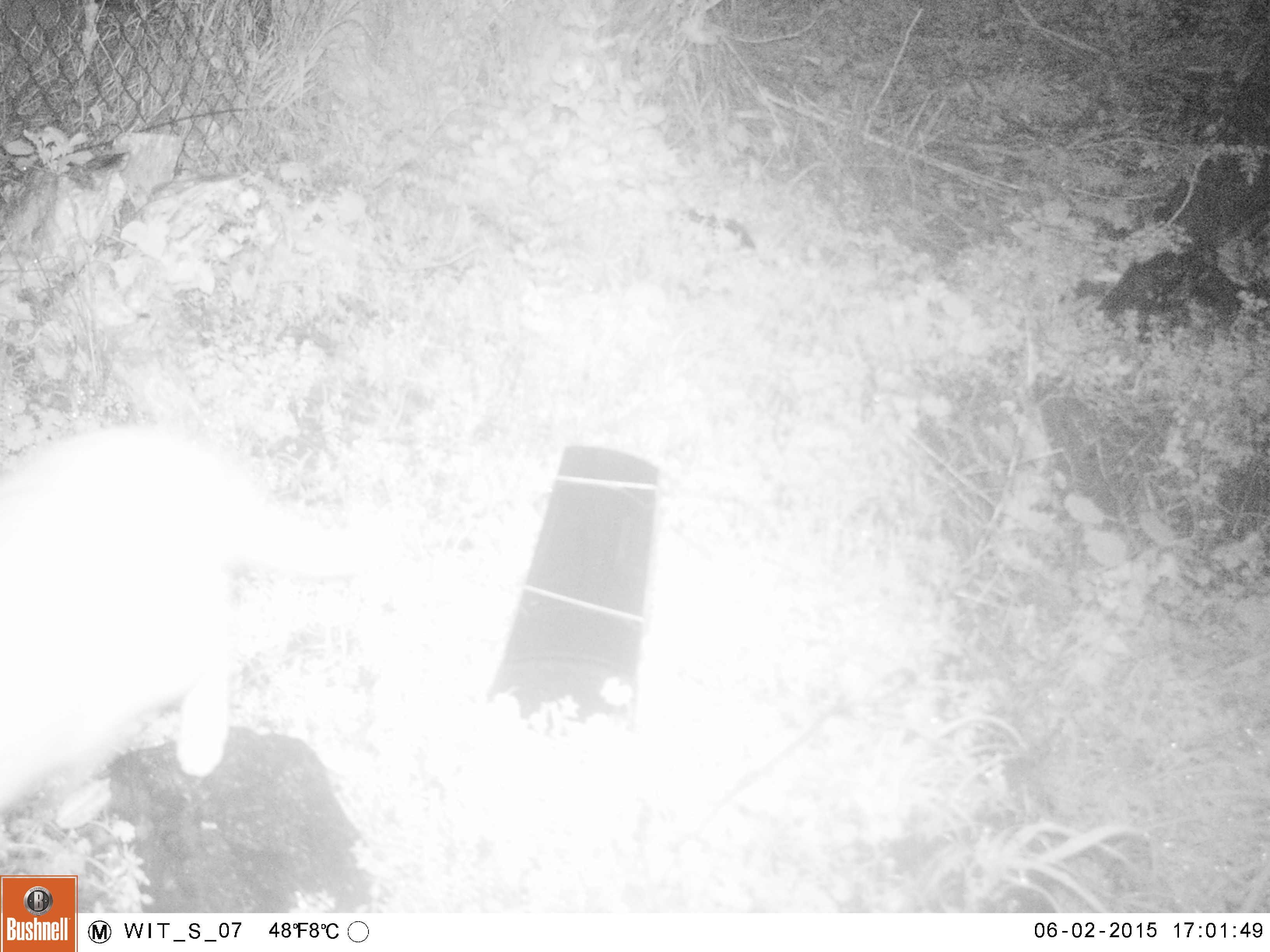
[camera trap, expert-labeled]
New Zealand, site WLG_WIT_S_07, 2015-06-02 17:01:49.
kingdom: Animalia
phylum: Chordata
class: Mammalia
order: Carnivora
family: Felidae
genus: Felis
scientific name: Felis catus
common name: domestic cat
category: cat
Cat (domestic cat) (Felis catus).